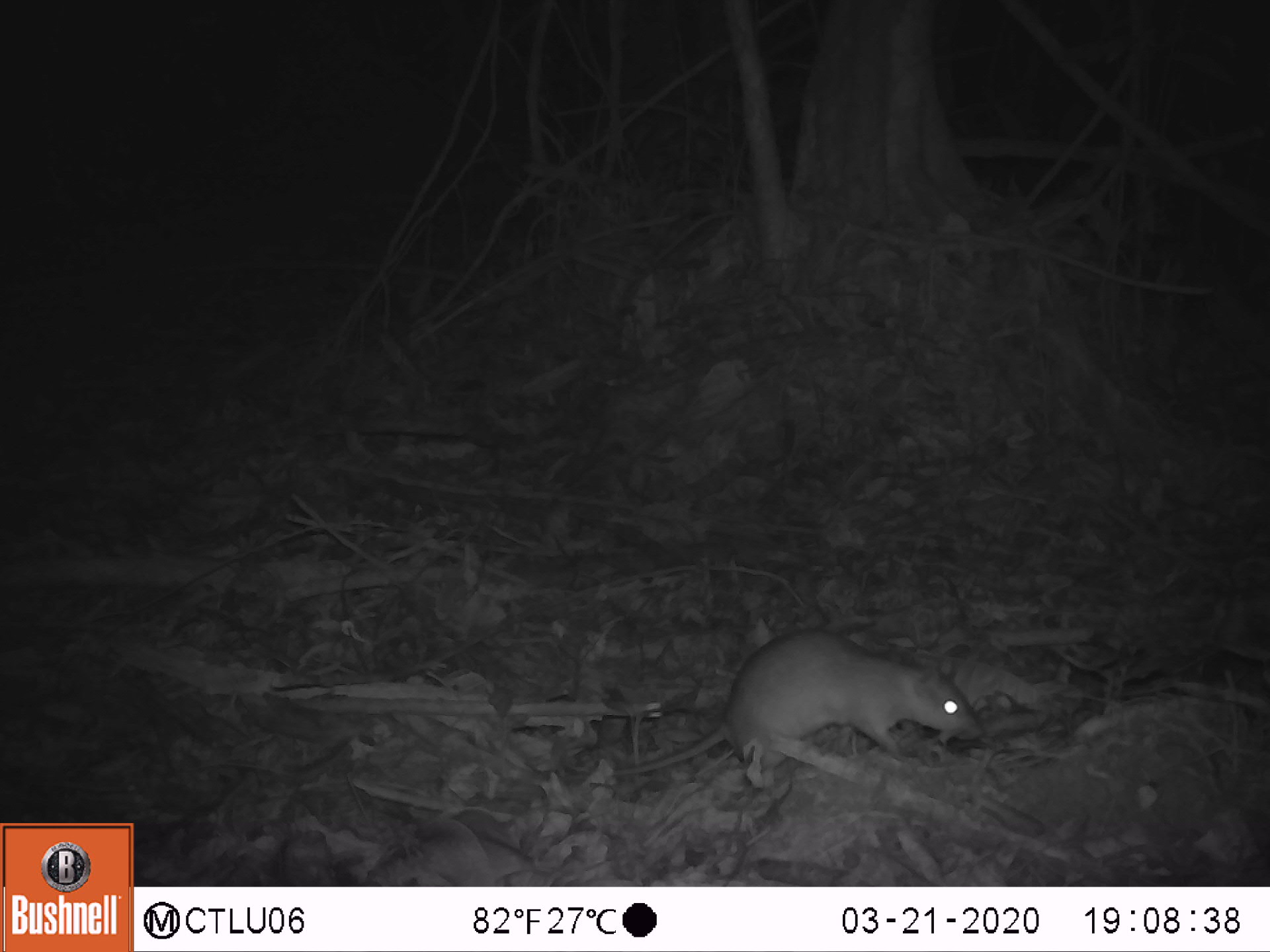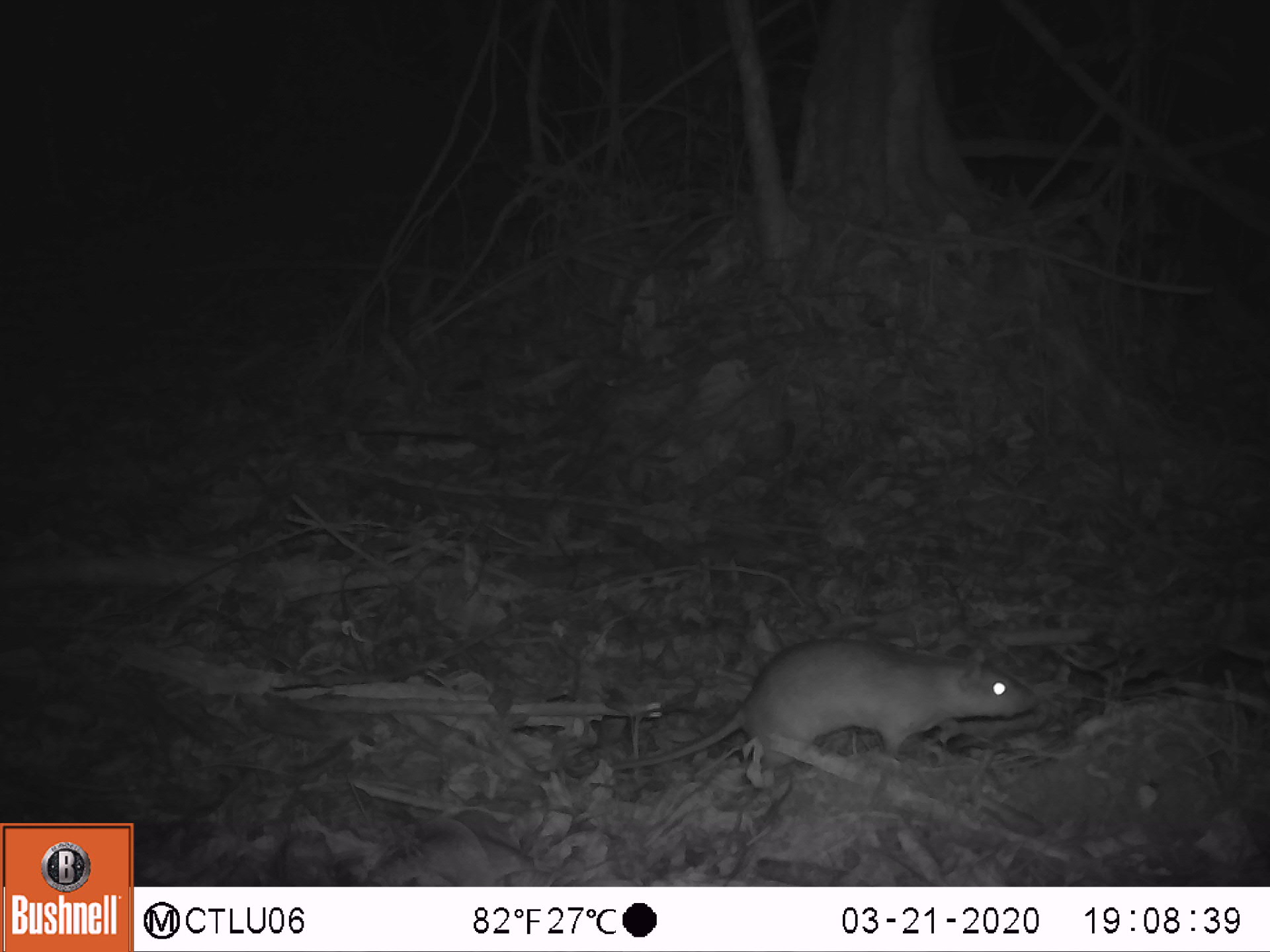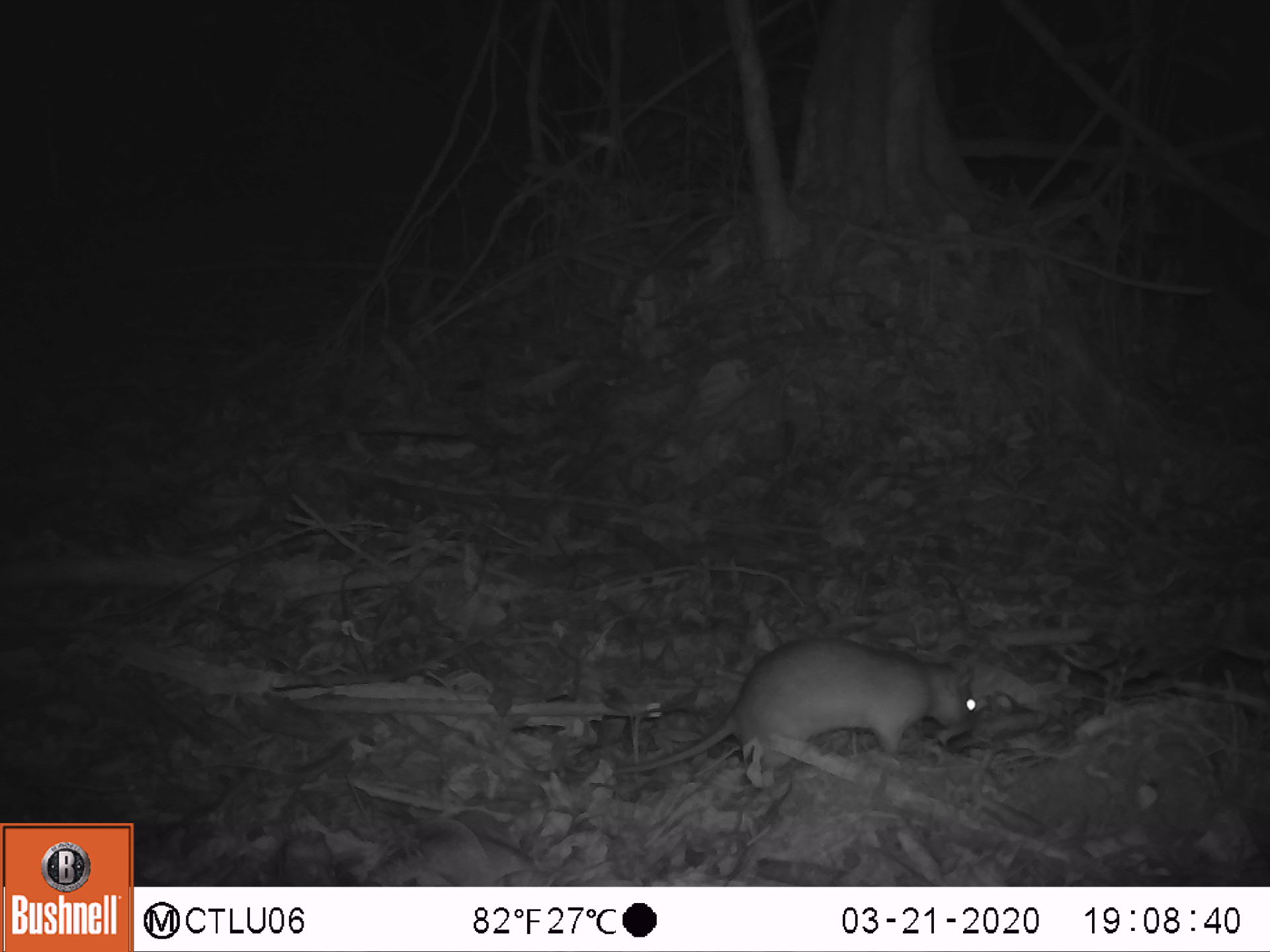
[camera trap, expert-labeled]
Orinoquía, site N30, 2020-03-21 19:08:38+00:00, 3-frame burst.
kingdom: Animalia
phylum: Chordata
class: Mammalia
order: Rodentia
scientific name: Rodentia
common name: rodent